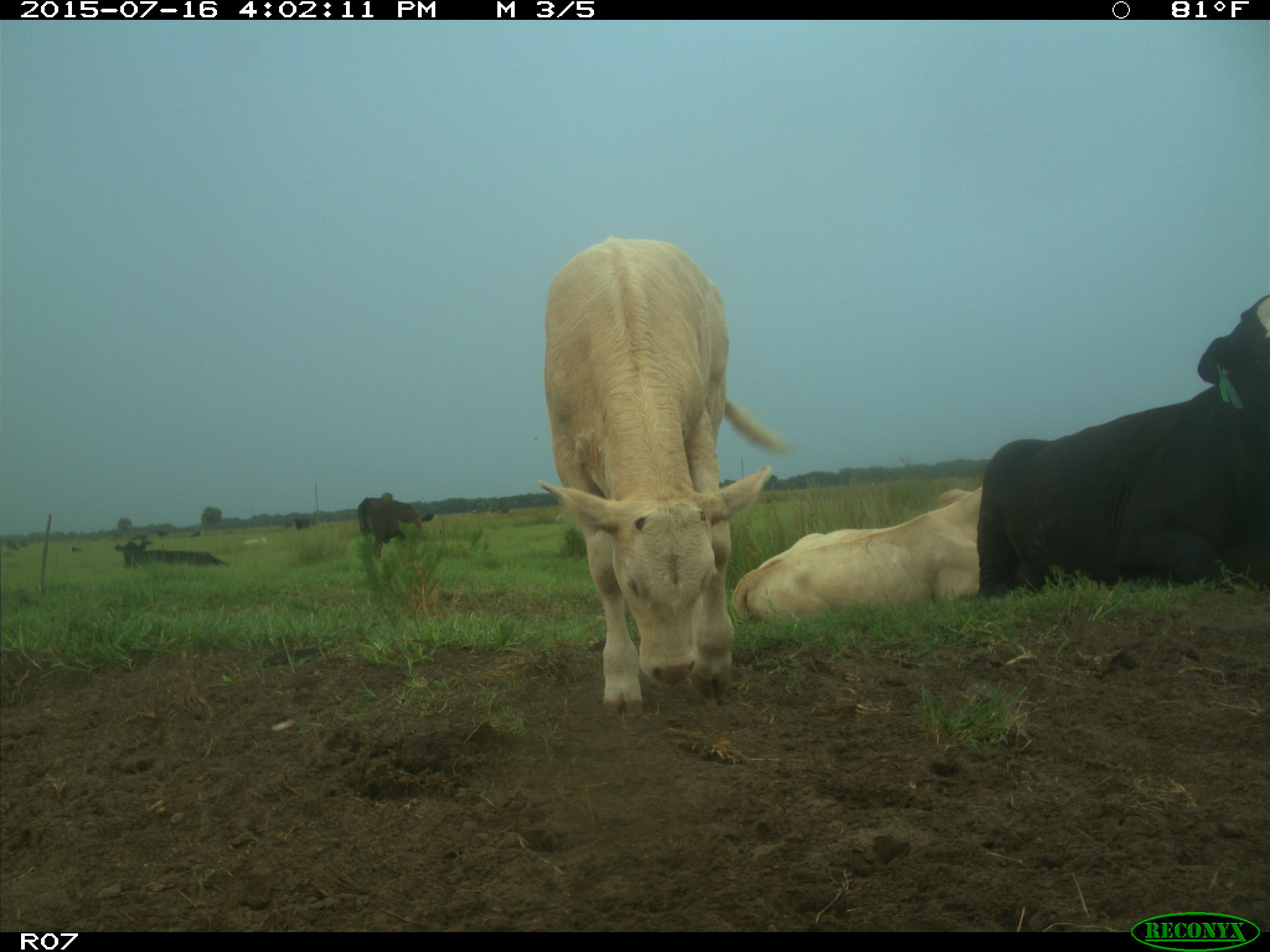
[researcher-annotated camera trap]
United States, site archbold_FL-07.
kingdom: Animalia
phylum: Chordata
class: Mammalia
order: Artiodactyla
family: Bovidae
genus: Bos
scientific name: Bos taurus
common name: domestic cow